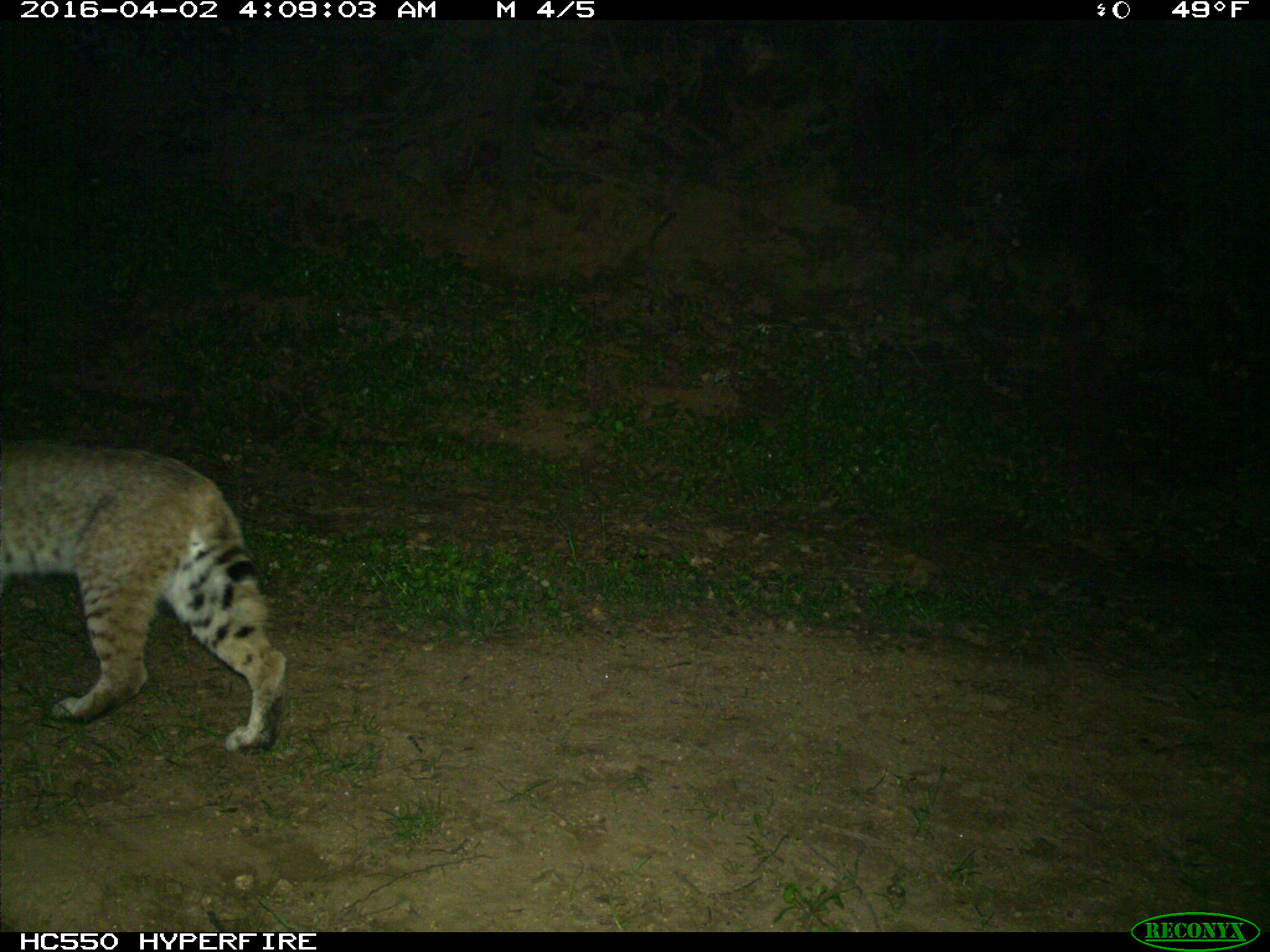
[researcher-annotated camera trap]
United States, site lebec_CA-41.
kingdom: Animalia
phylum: Chordata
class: Mammalia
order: Carnivora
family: Felidae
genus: Lynx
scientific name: Lynx rufus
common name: bobcat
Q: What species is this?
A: Lynx rufus (bobcat).